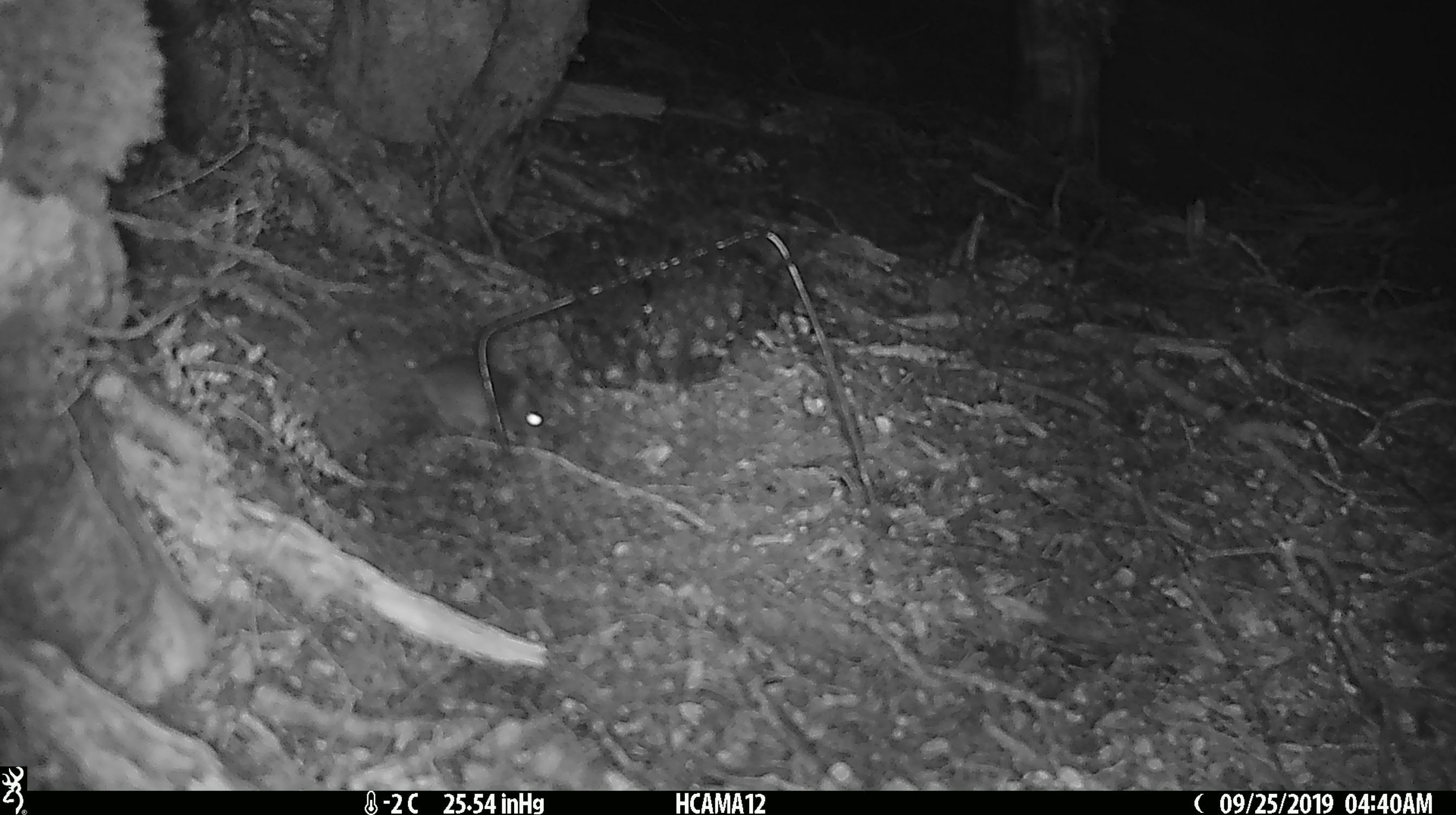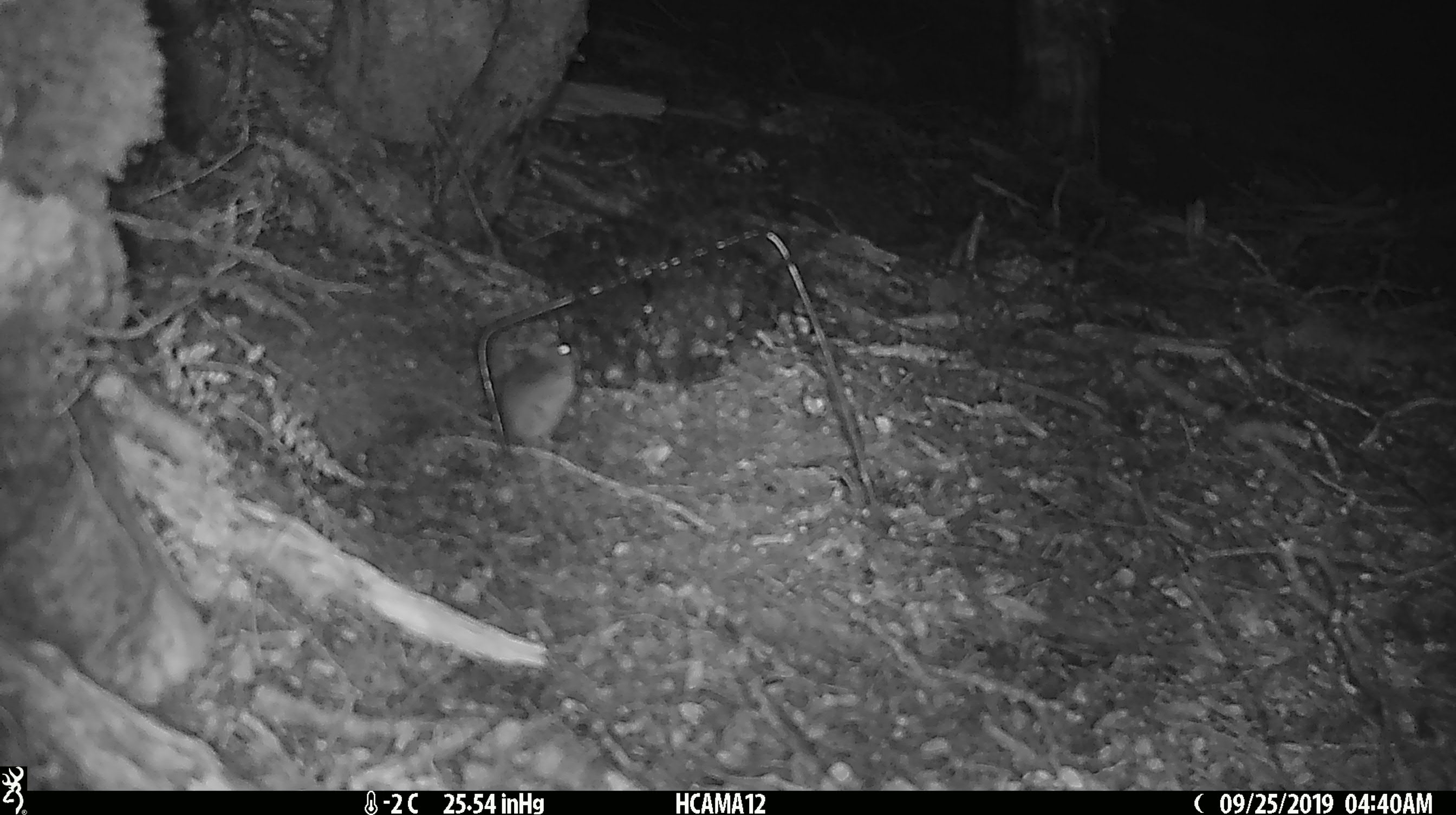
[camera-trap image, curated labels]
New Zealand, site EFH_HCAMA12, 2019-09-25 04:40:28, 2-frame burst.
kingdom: Animalia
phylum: Chordata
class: Mammalia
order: Rodentia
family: Muridae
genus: Mus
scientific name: Mus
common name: mouse